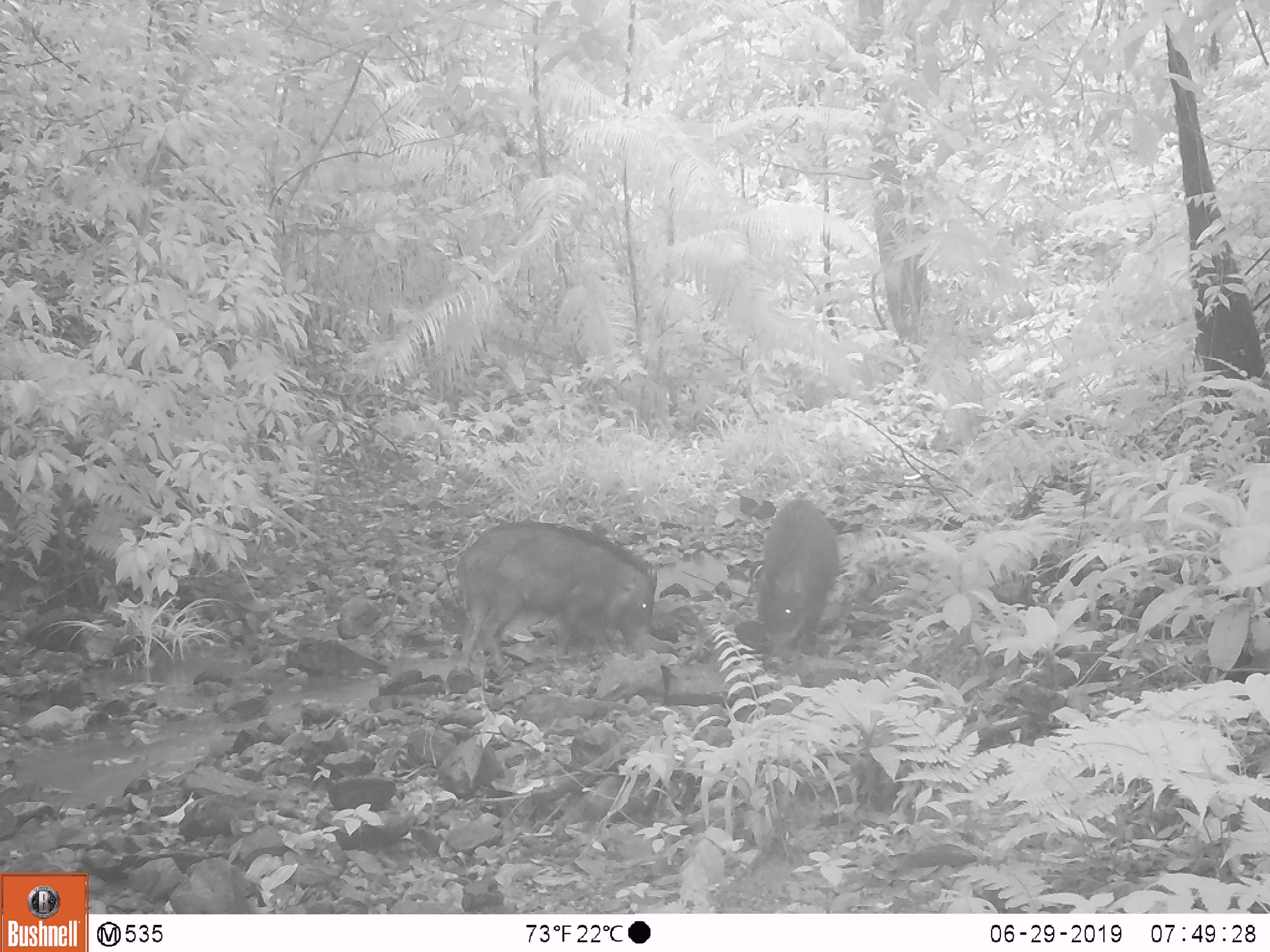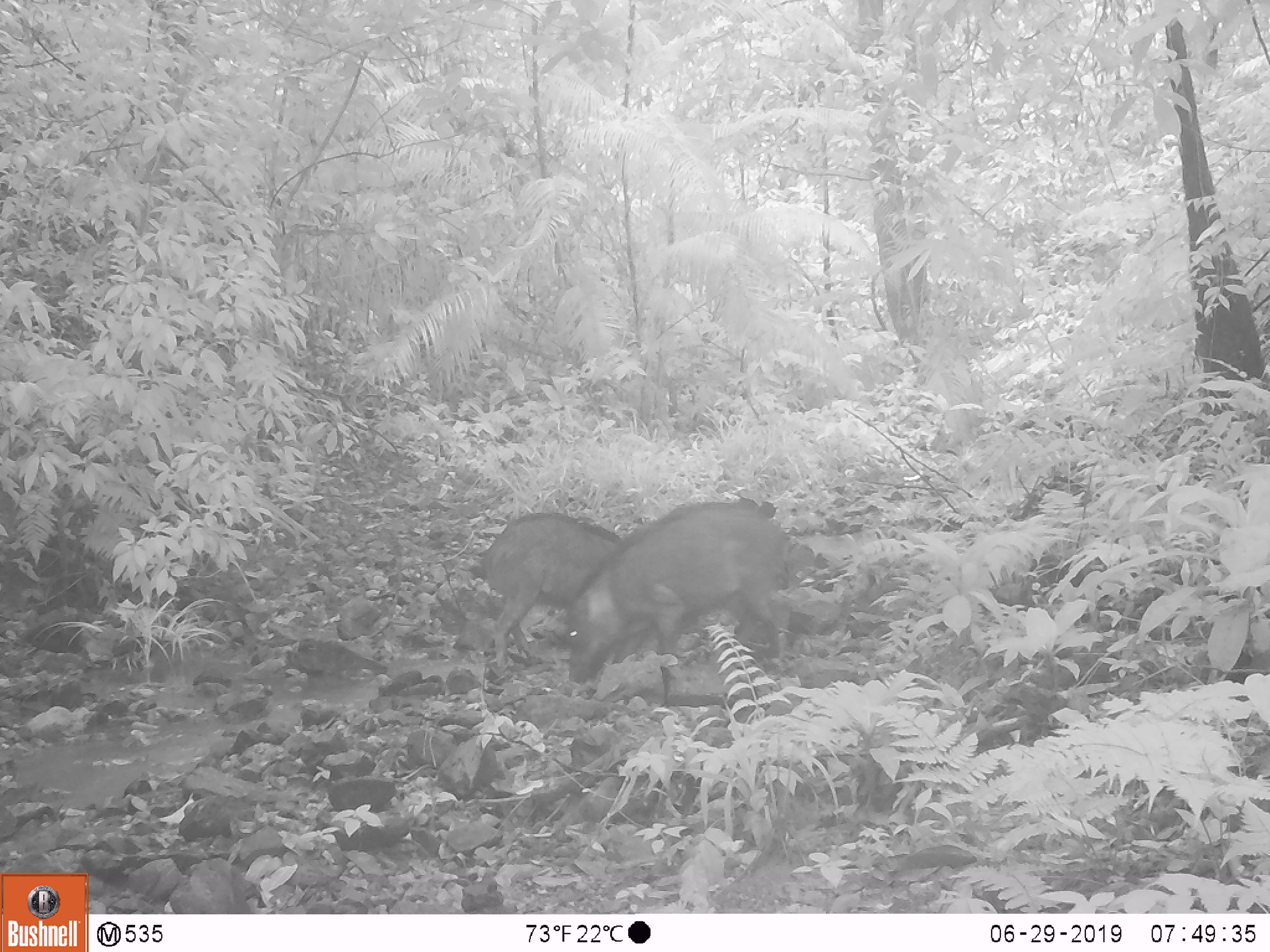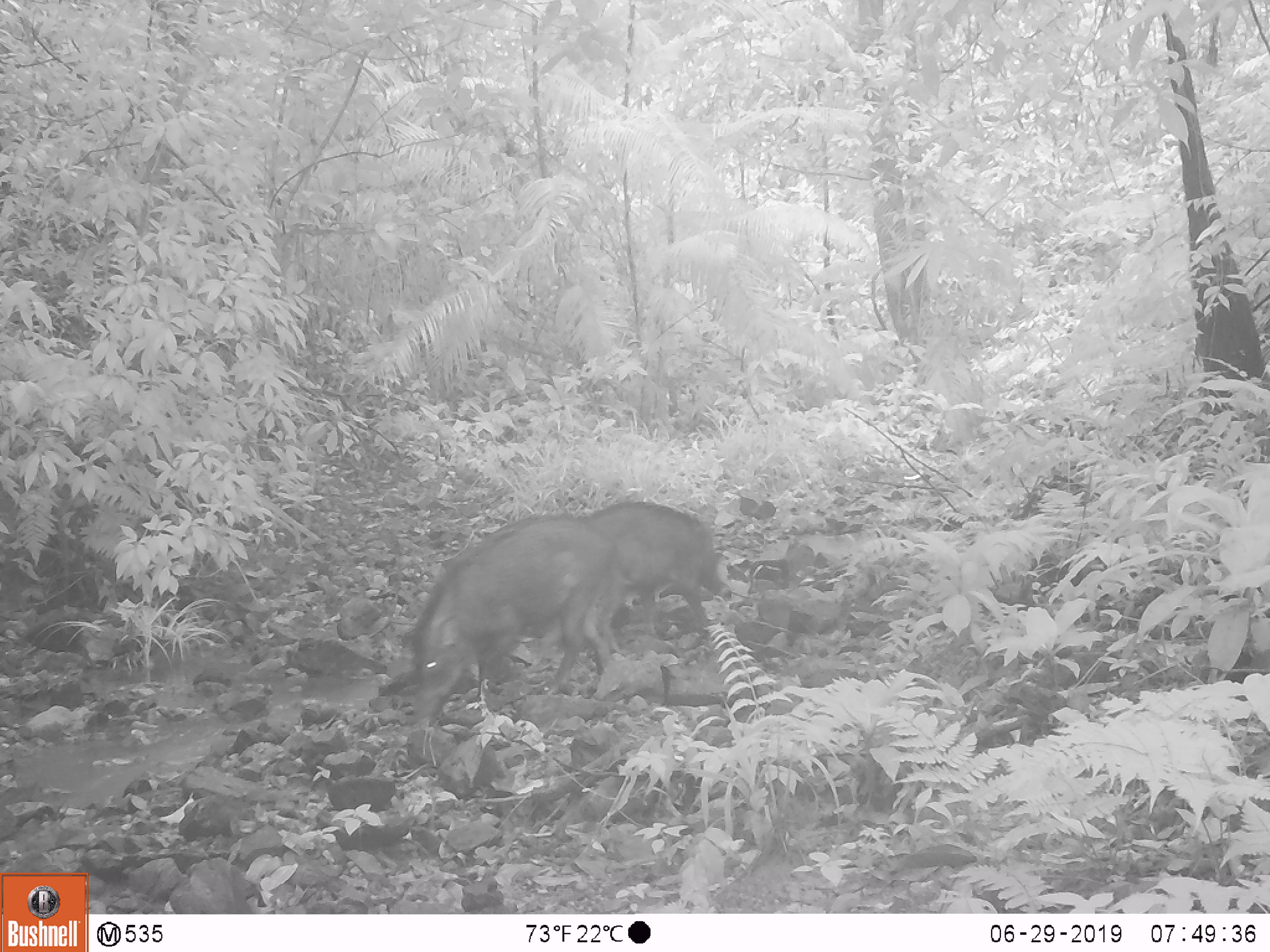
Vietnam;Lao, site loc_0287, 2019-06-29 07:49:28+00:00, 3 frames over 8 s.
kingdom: Animalia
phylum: Chordata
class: Mammalia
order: Artiodactyla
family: Suidae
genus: Sus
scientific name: Sus scrofa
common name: eurasian wild pig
Eurasian wild pig (Sus scrofa). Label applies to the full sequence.